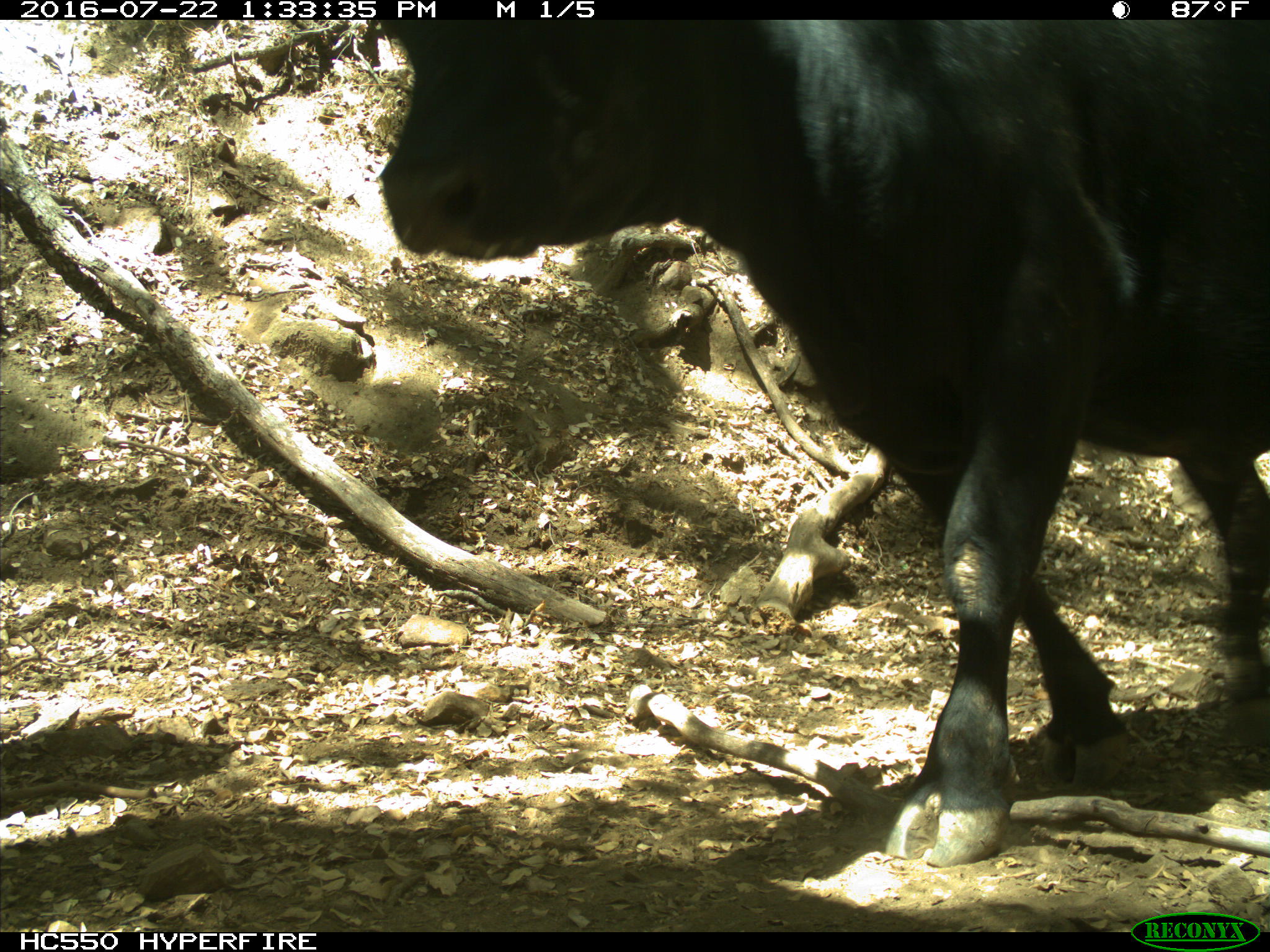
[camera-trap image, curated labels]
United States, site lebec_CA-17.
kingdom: Animalia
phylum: Chordata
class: Mammalia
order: Artiodactyla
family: Bovidae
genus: Bos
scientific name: Bos taurus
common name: domestic cow